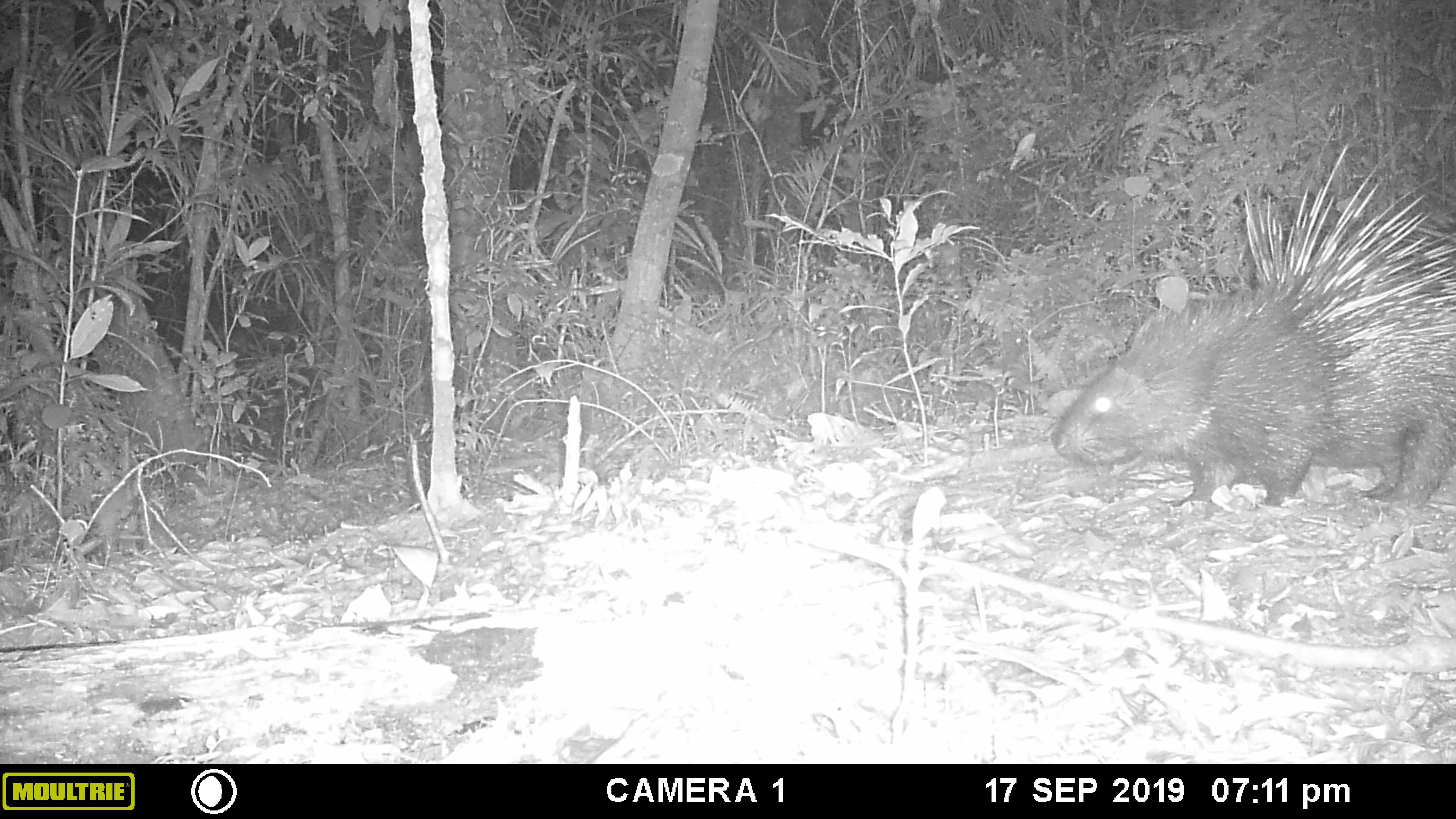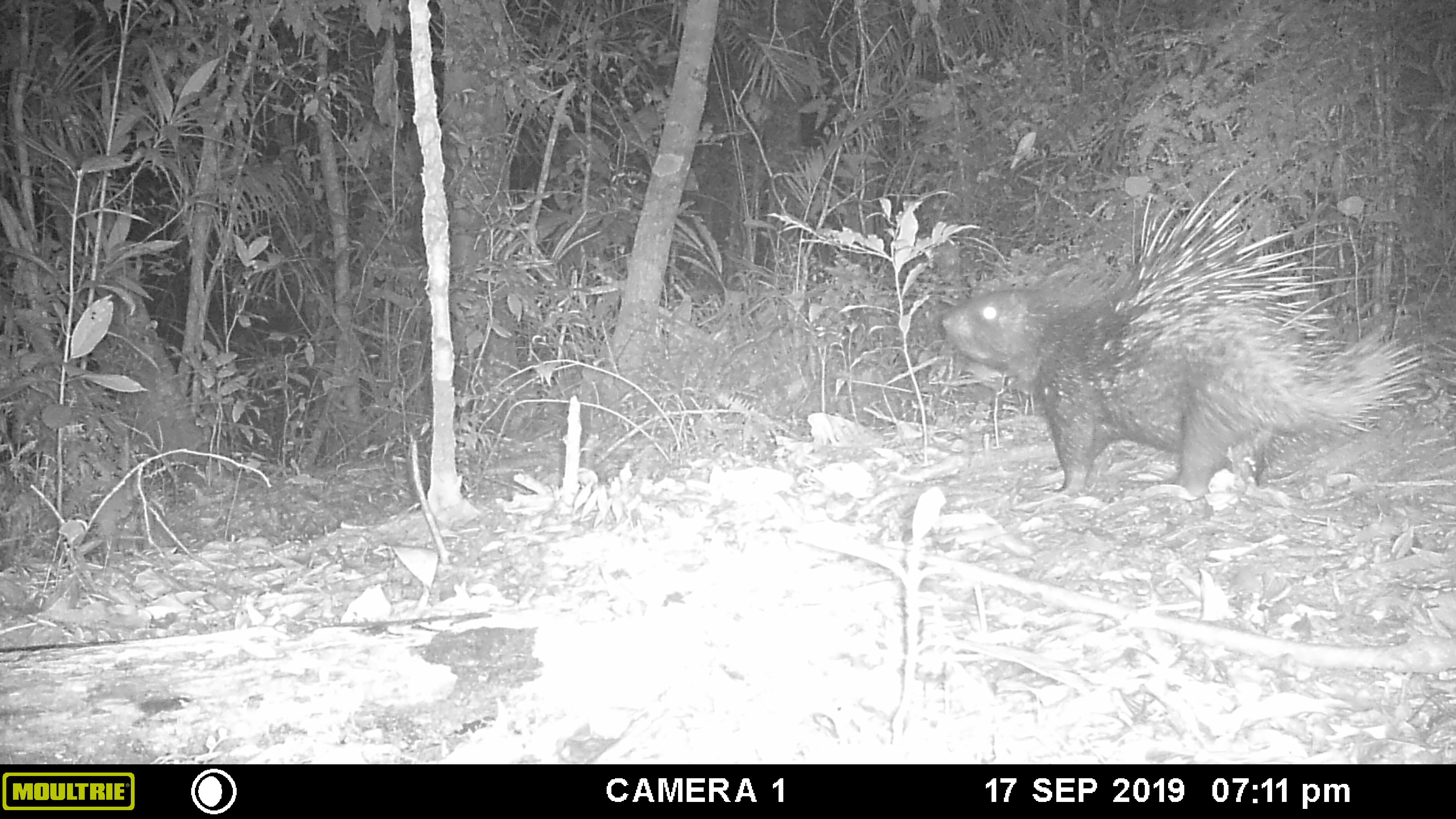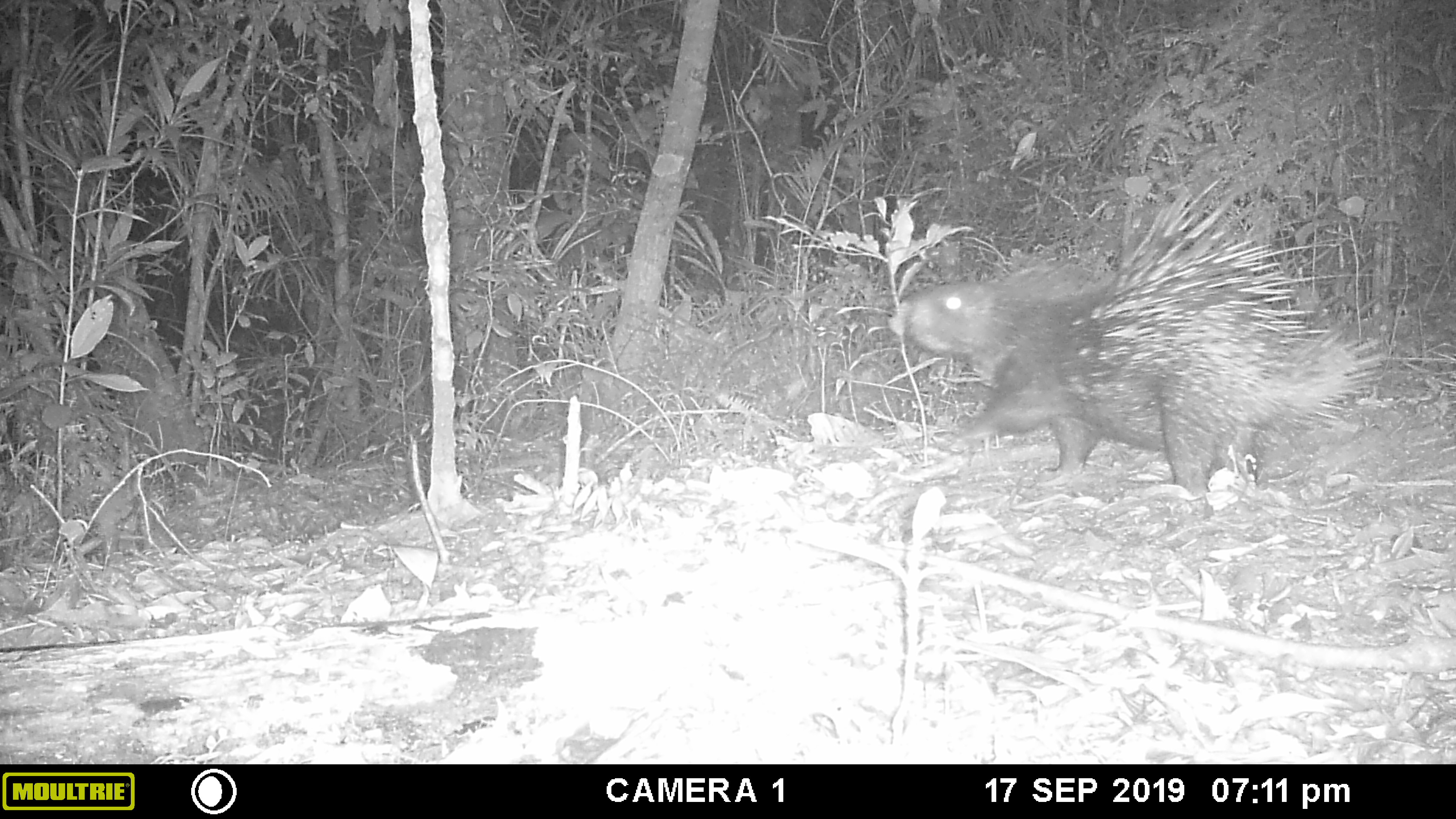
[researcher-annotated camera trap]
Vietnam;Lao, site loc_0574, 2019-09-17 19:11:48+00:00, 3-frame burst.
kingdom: Animalia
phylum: Chordata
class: Mammalia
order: Rodentia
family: Hystricidae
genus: Hystrix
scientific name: Hystrix brachyura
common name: malayan porcupine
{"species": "malayan porcupine (Hystrix brachyura)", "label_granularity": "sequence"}